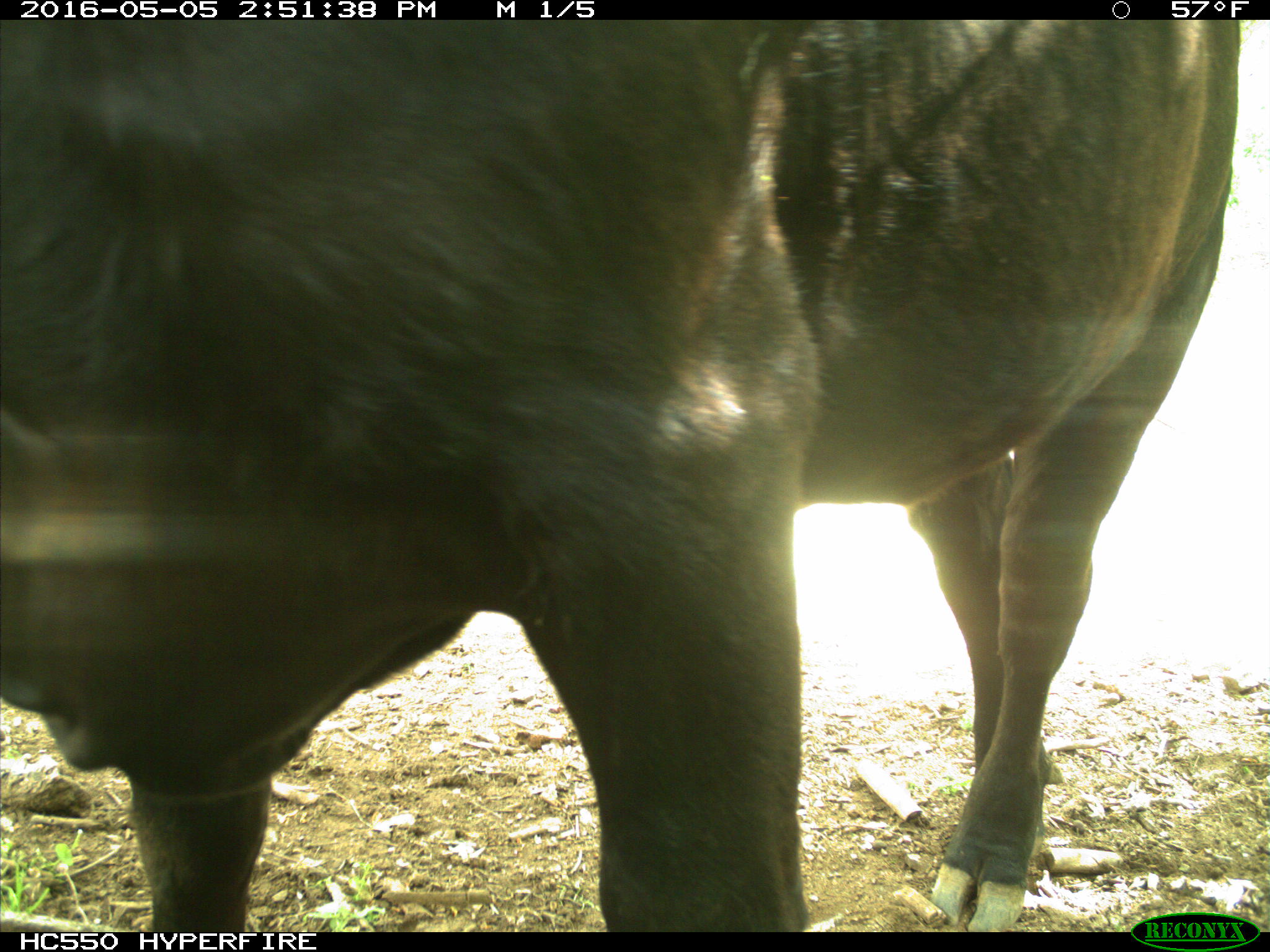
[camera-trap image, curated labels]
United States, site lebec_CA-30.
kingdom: Animalia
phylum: Chordata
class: Mammalia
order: Artiodactyla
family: Bovidae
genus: Bos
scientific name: Bos taurus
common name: domestic cow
Bos taurus (domestic cow).